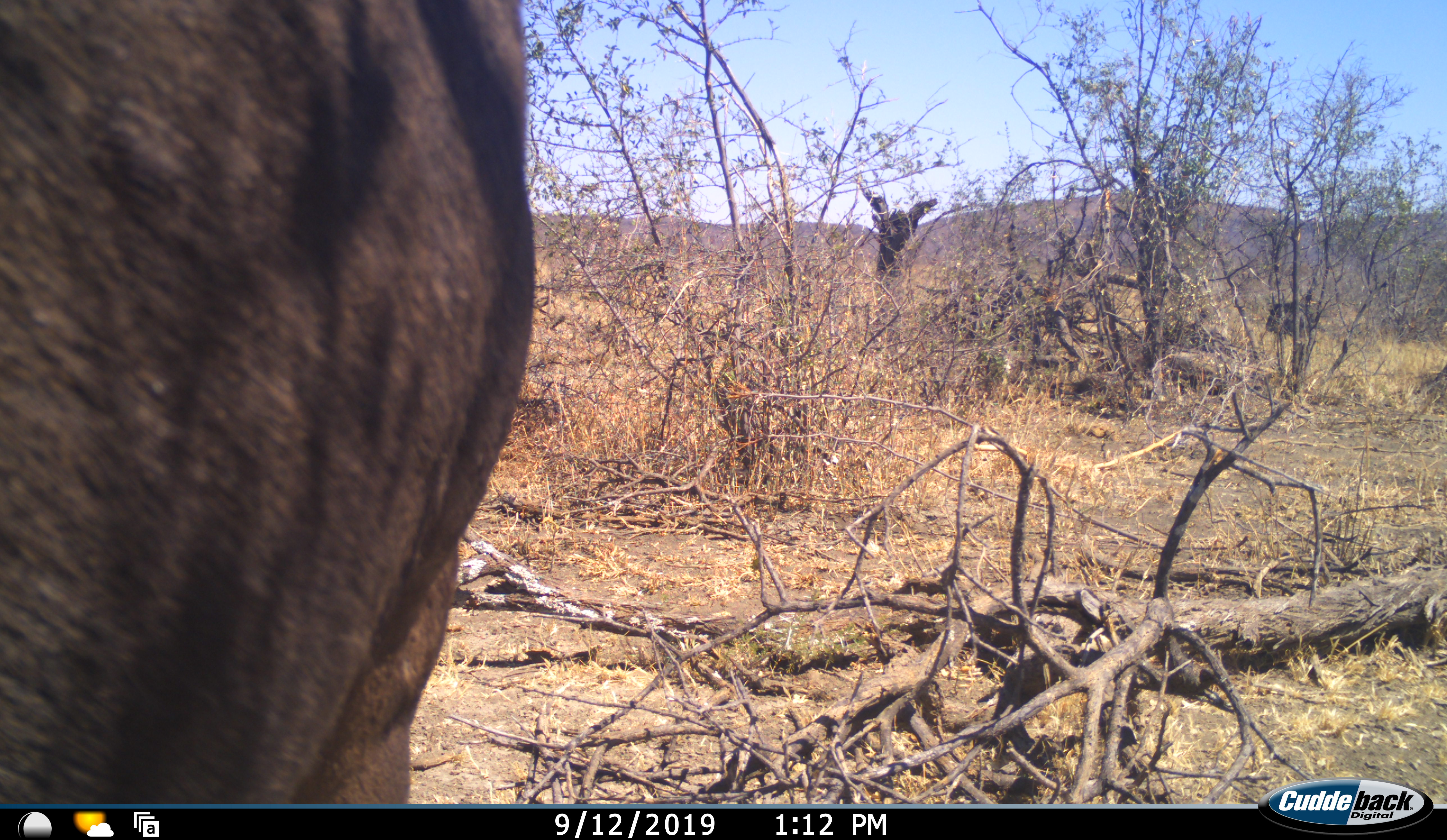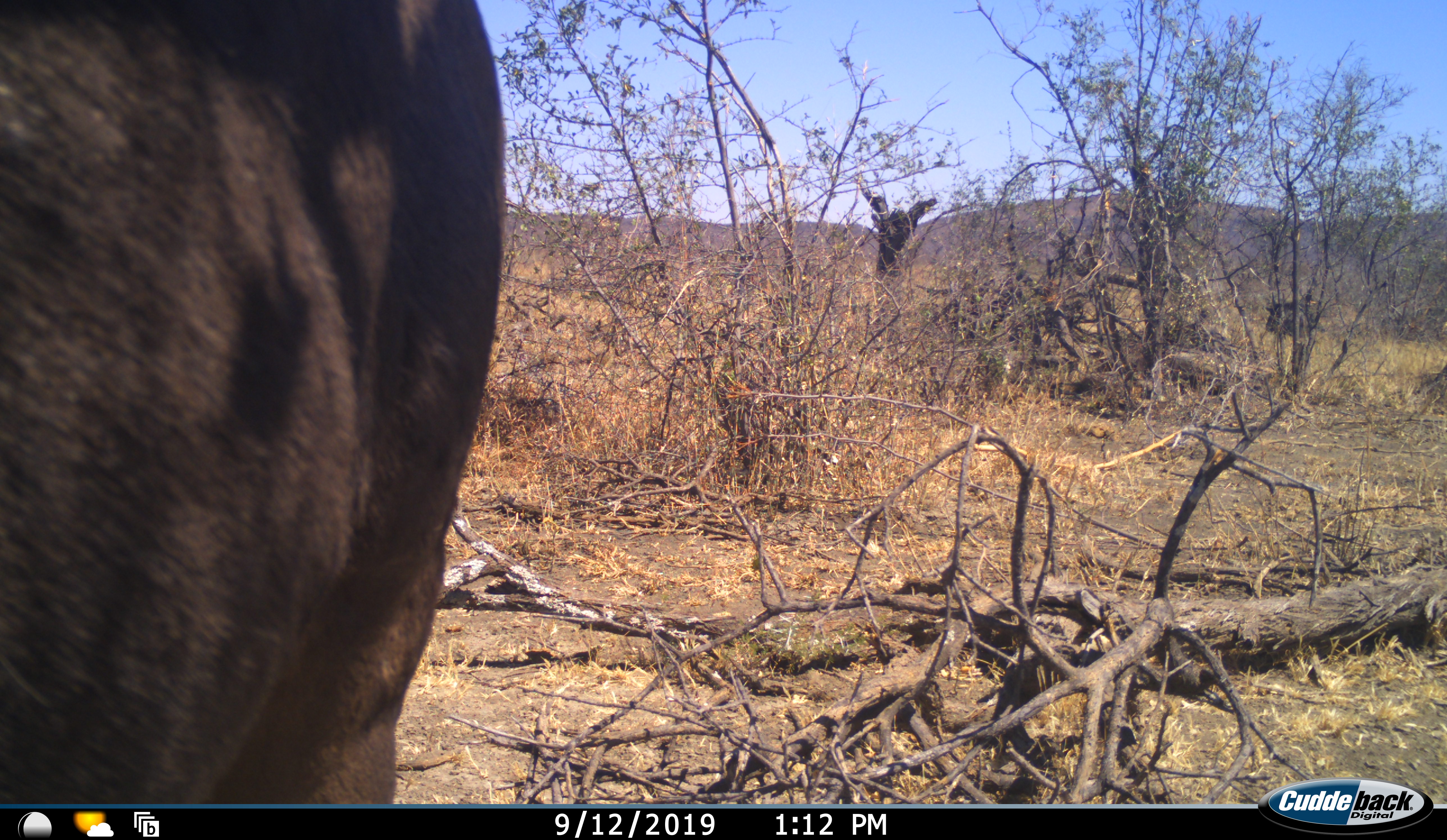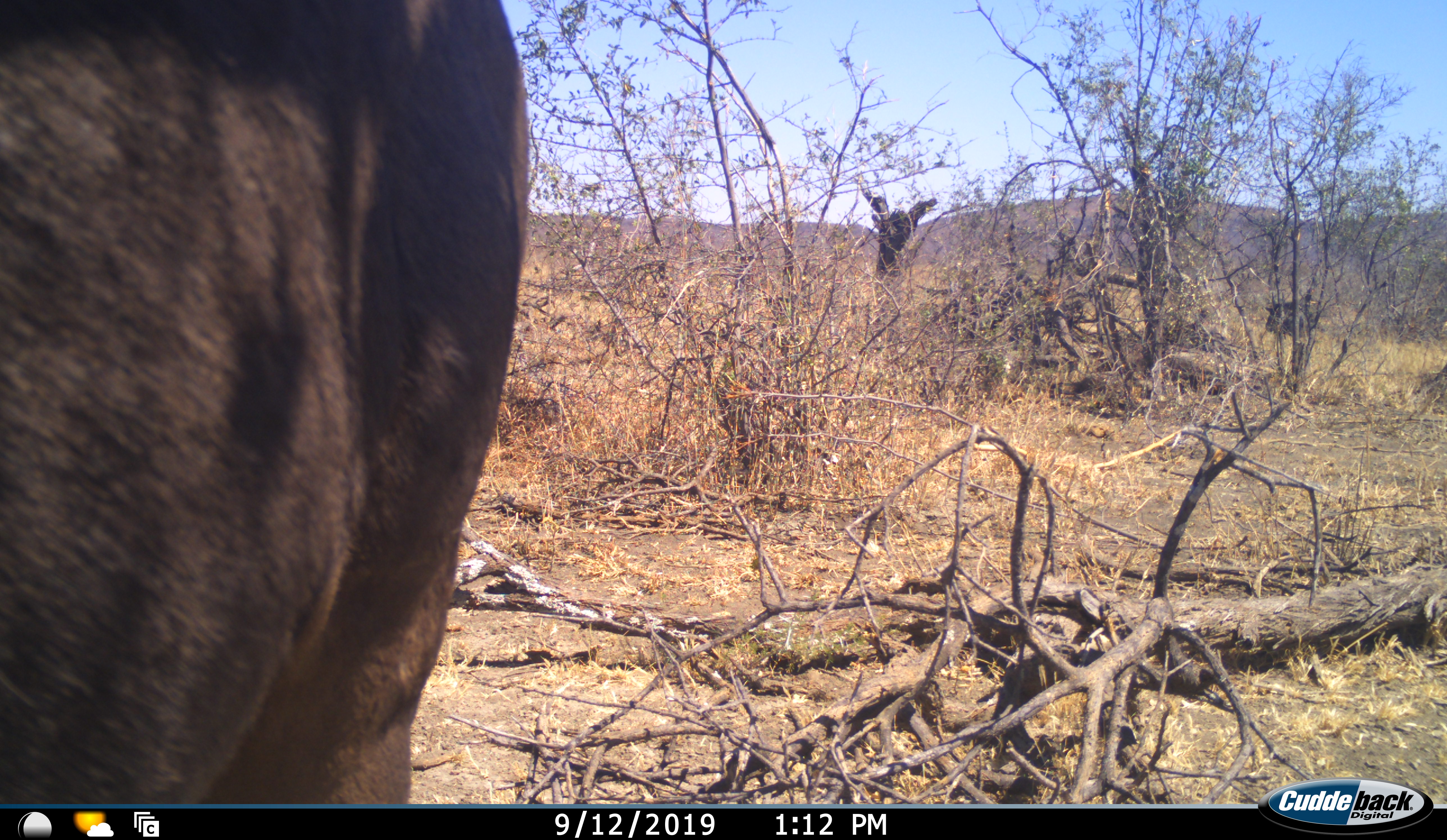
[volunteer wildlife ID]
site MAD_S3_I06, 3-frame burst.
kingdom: Animalia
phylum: Chordata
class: Mammalia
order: Artiodactyla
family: Bovidae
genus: Connochaetes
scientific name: Connochaetes taurinus taurinus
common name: blue wildebeest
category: wildebeestblue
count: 1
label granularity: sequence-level